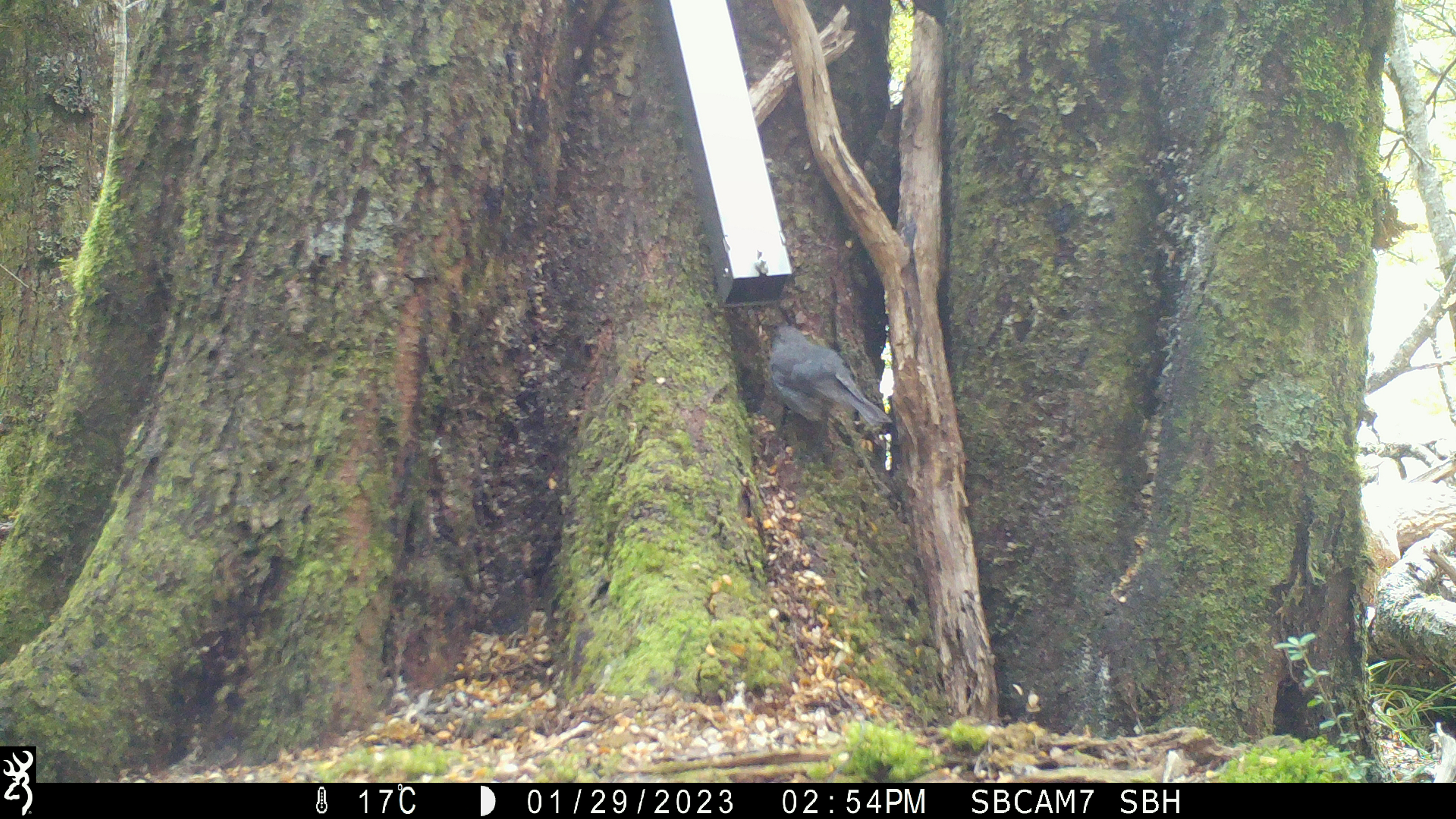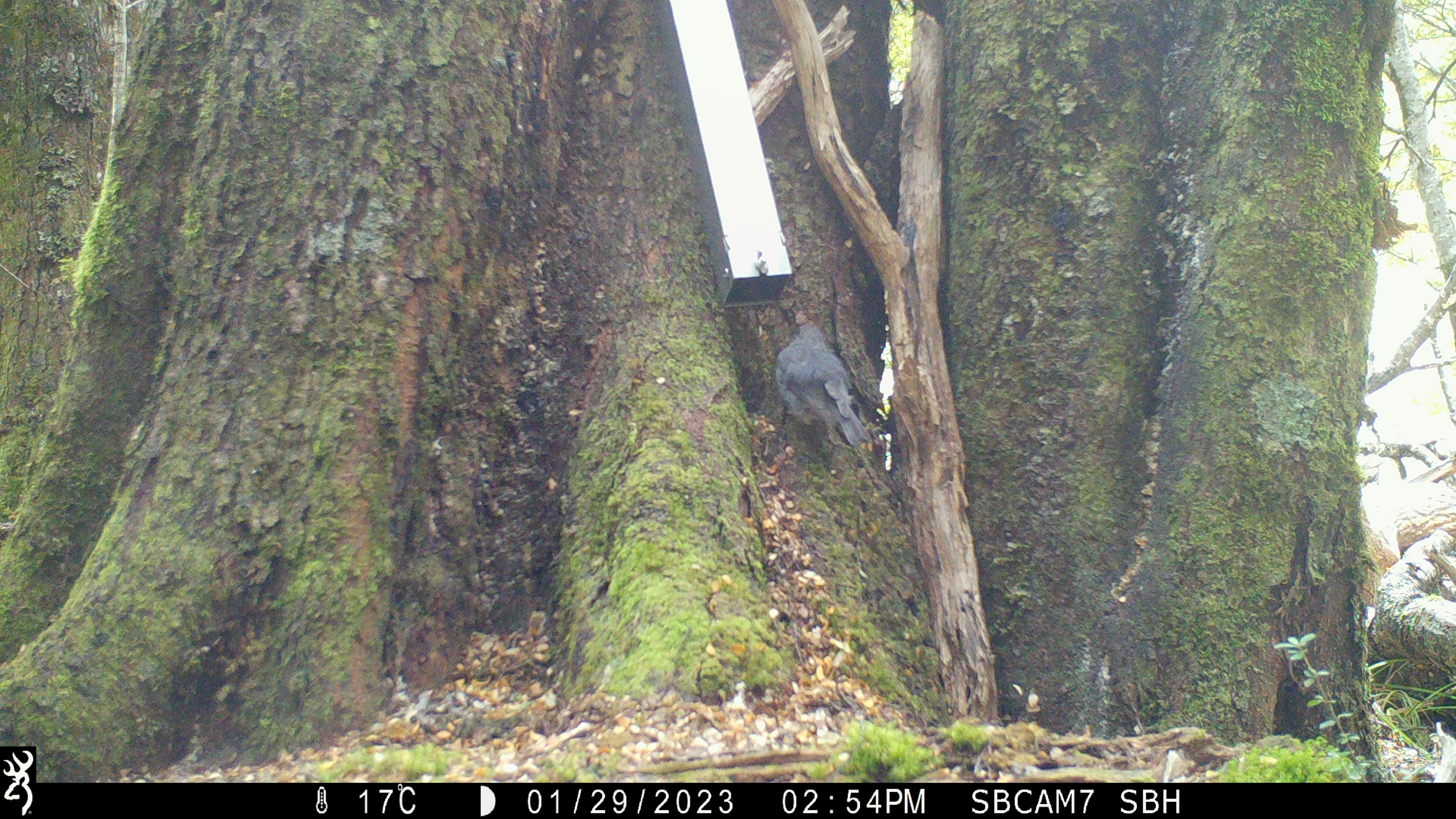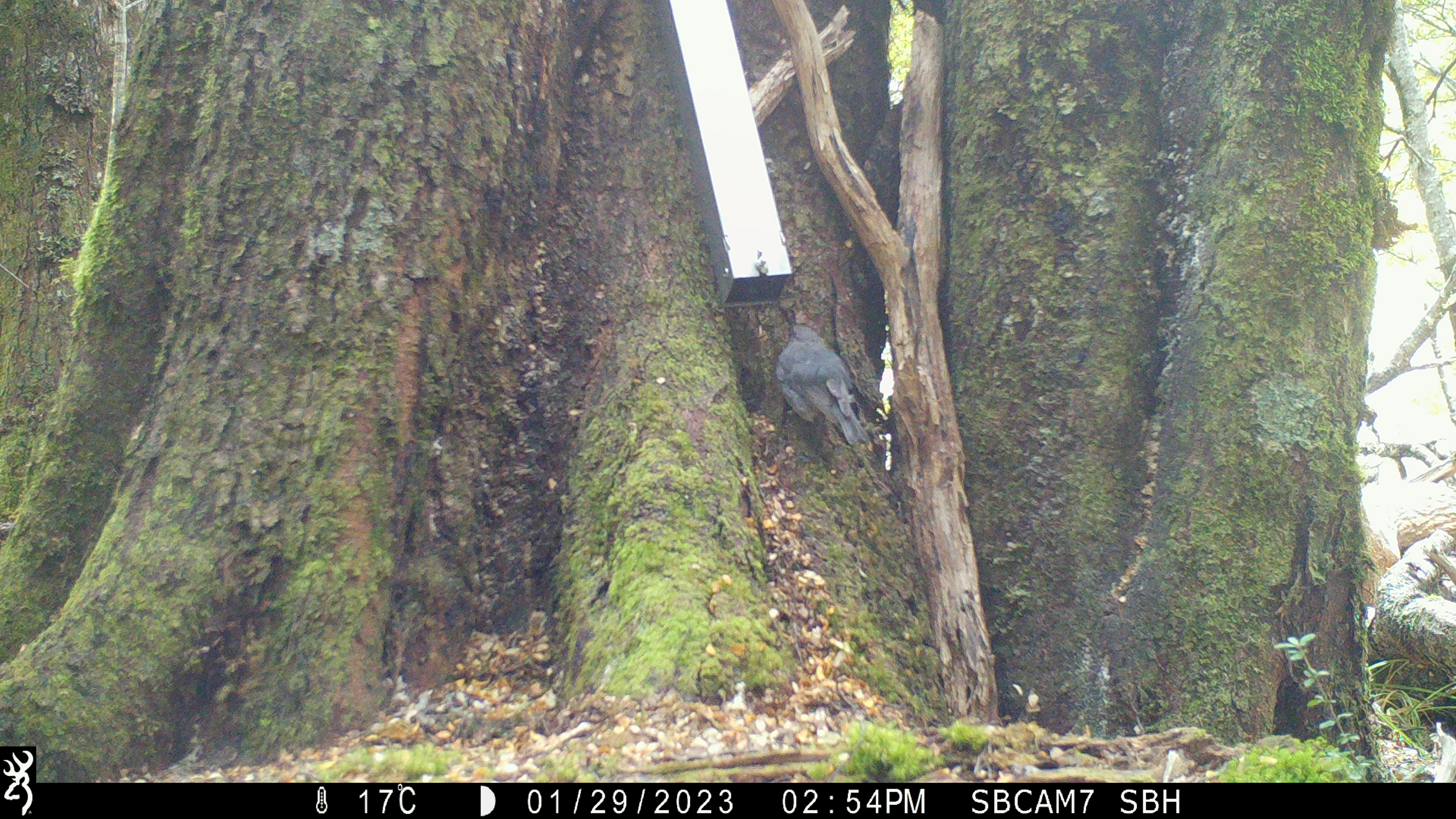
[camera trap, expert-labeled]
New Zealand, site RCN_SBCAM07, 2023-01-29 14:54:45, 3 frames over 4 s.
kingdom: Animalia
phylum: Chordata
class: Aves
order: Passeriformes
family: Petroicidae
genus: Petroica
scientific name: Petroica australis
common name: new zealand robin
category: robin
Robin (new zealand robin) (Petroica australis).